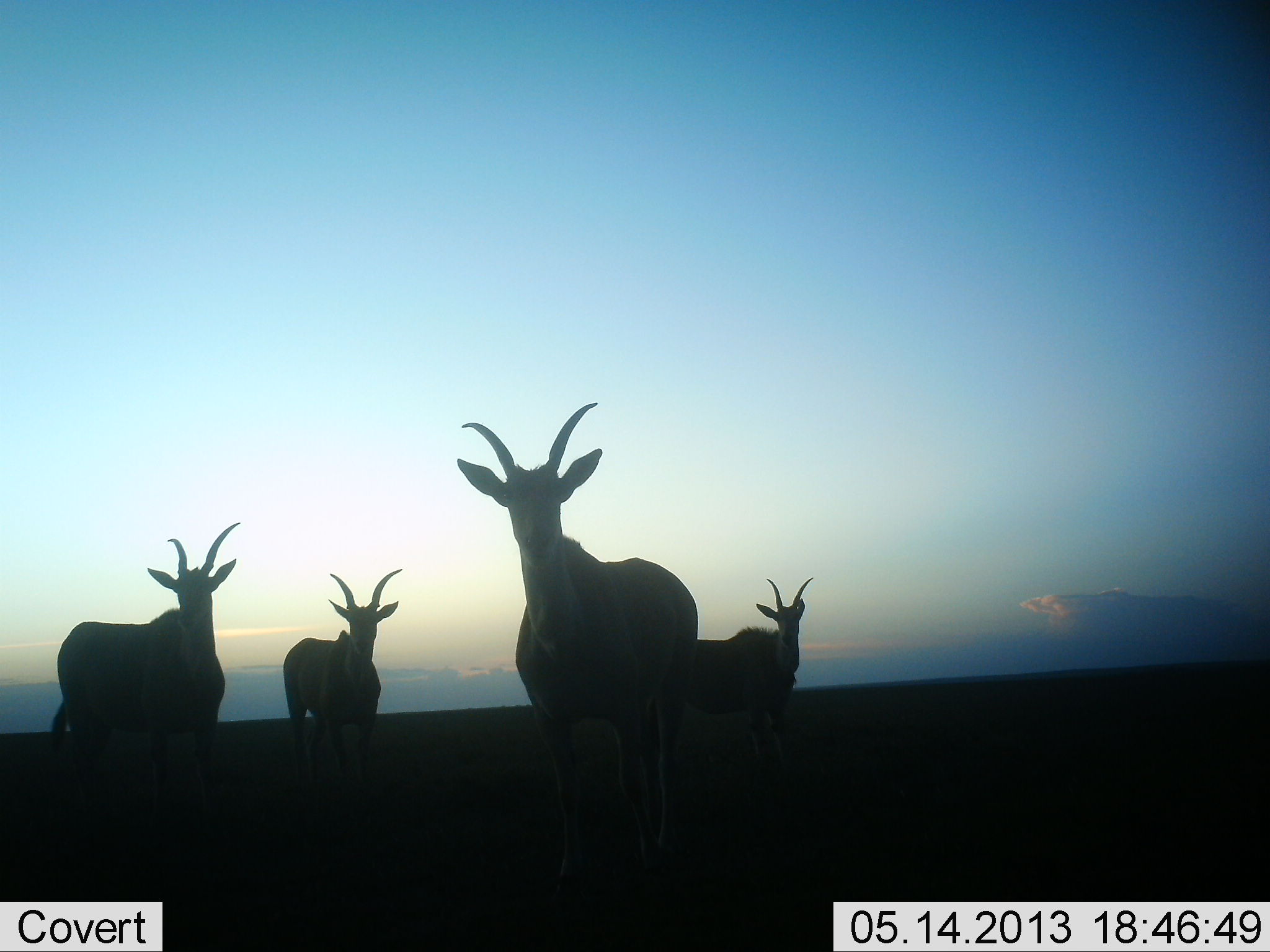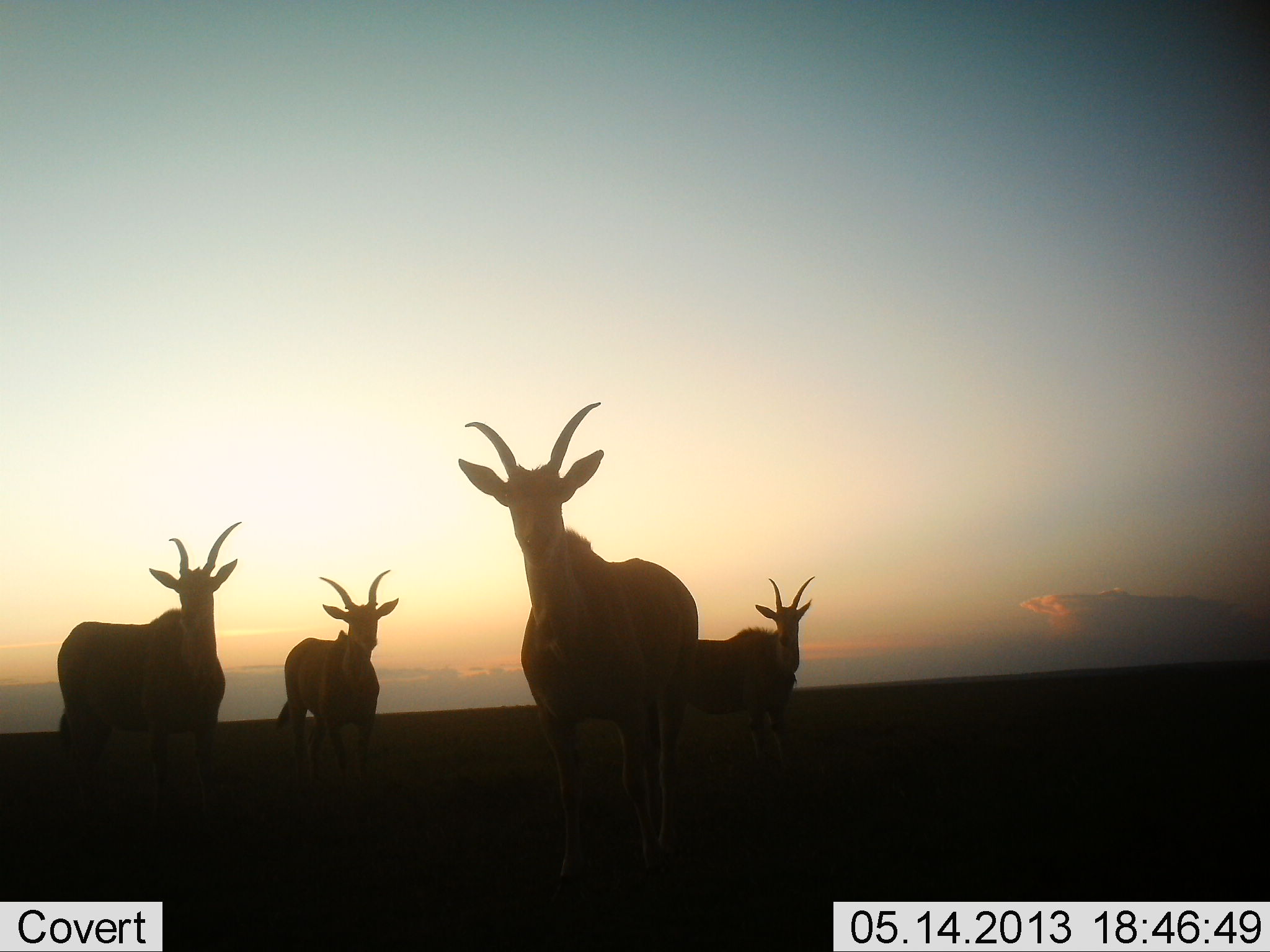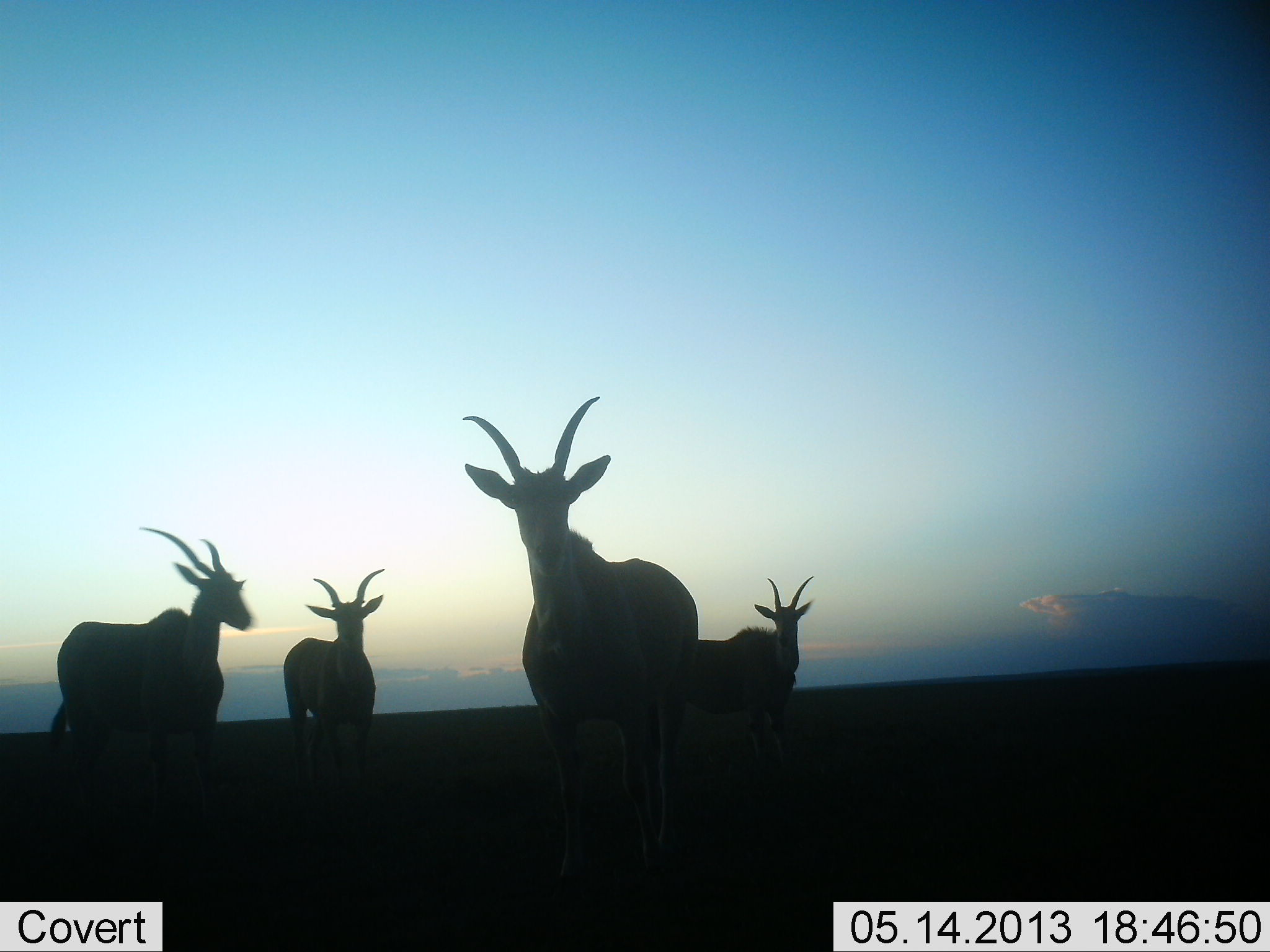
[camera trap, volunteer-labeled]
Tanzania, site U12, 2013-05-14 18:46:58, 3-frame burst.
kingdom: Animalia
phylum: Chordata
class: Mammalia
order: Artiodactyla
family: Bovidae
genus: Tragelaphus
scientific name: Tragelaphus oryx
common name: eland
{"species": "eland (Tragelaphus oryx)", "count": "4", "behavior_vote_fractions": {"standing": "100%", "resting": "0%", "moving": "0%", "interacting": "0%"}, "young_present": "0%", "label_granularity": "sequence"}